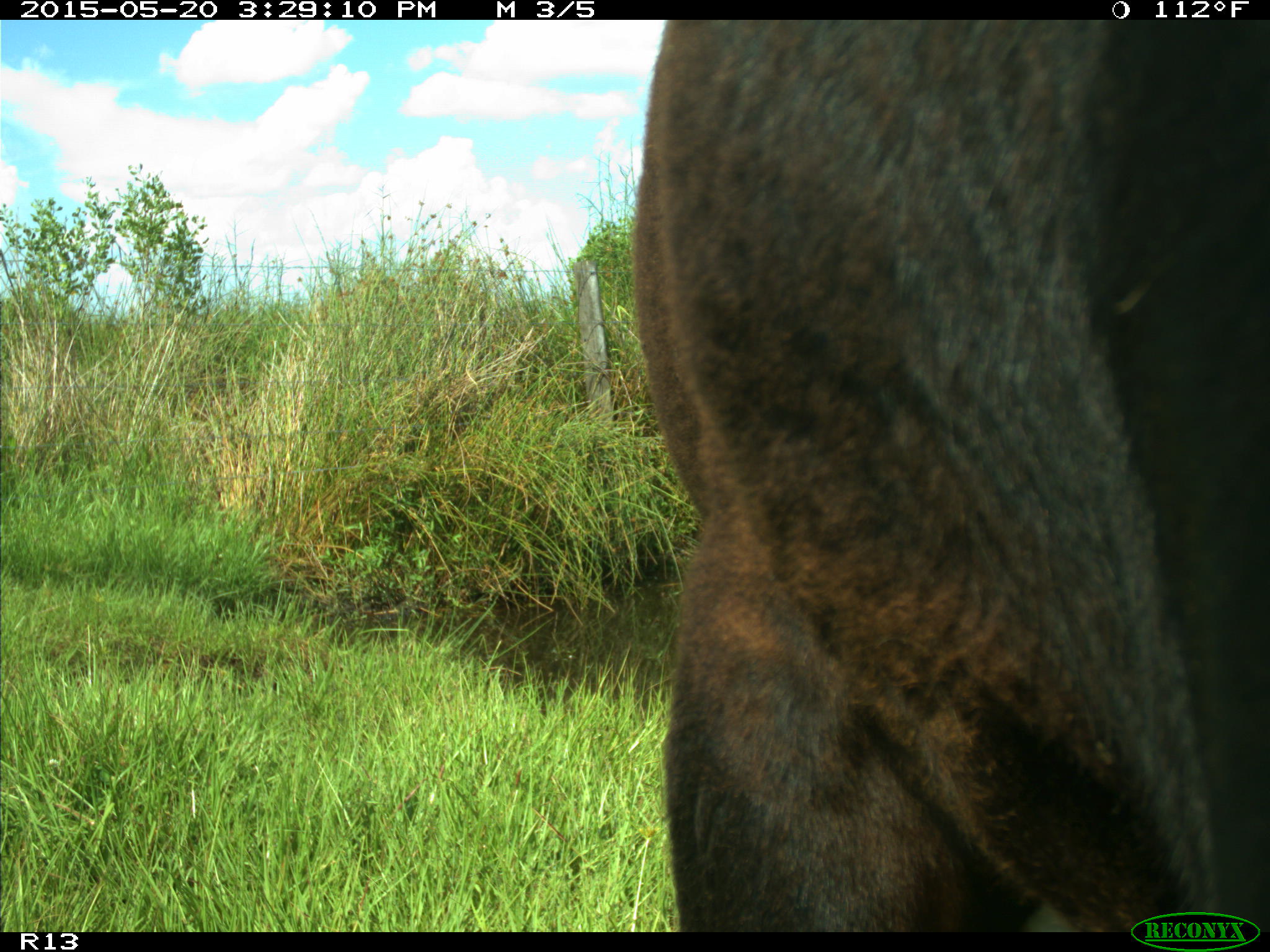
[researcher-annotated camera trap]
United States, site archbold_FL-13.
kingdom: Animalia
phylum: Chordata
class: Mammalia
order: Artiodactyla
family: Bovidae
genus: Bos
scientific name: Bos taurus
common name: domestic cow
Bos taurus (domestic cow).